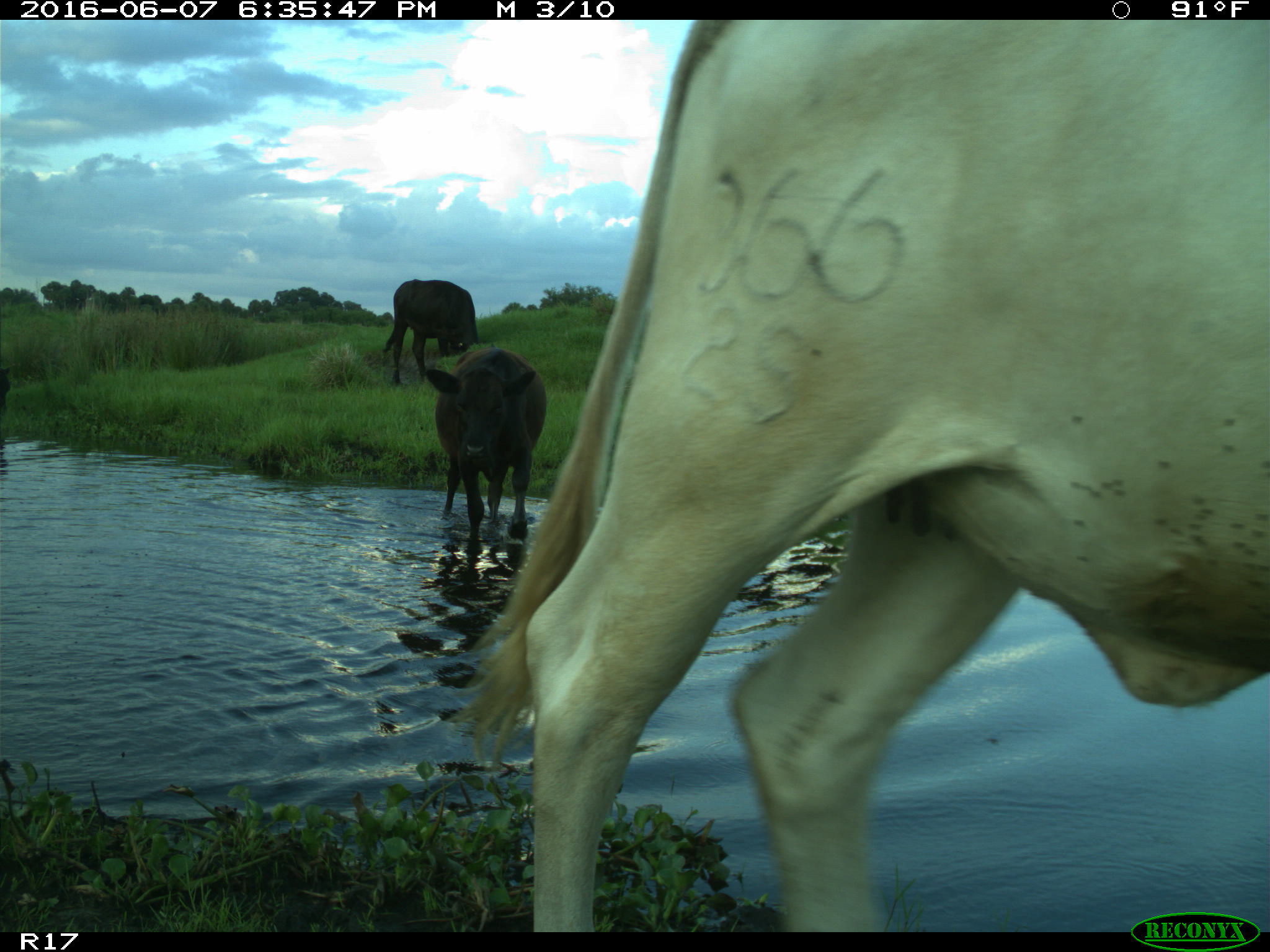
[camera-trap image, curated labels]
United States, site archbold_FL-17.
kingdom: Animalia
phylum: Chordata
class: Mammalia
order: Artiodactyla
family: Bovidae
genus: Bos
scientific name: Bos taurus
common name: domestic cow